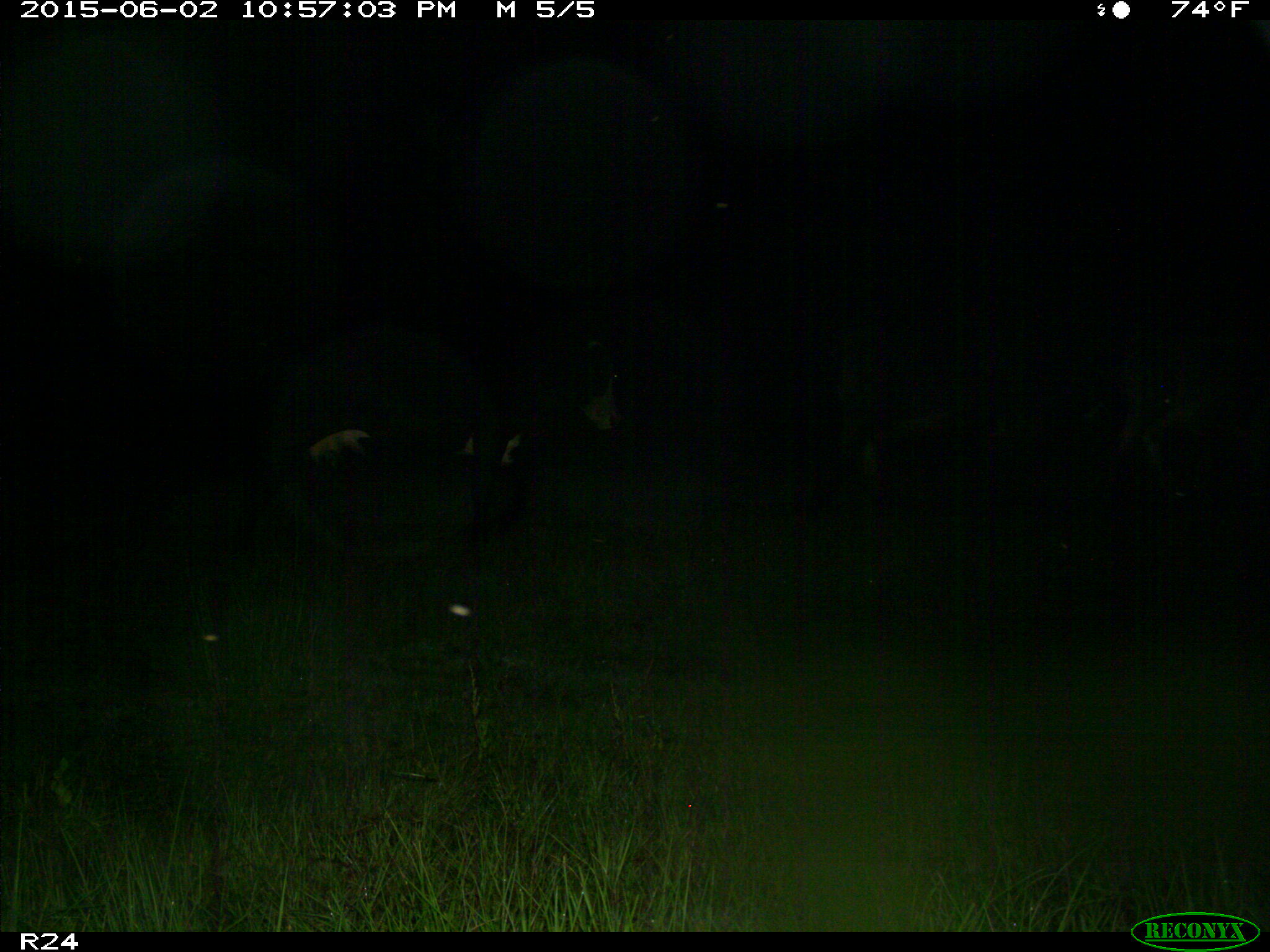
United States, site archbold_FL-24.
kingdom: Animalia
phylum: Chordata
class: Mammalia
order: Artiodactyla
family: Bovidae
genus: Bos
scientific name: Bos taurus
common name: domestic cow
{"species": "Bos taurus (domestic cow)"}